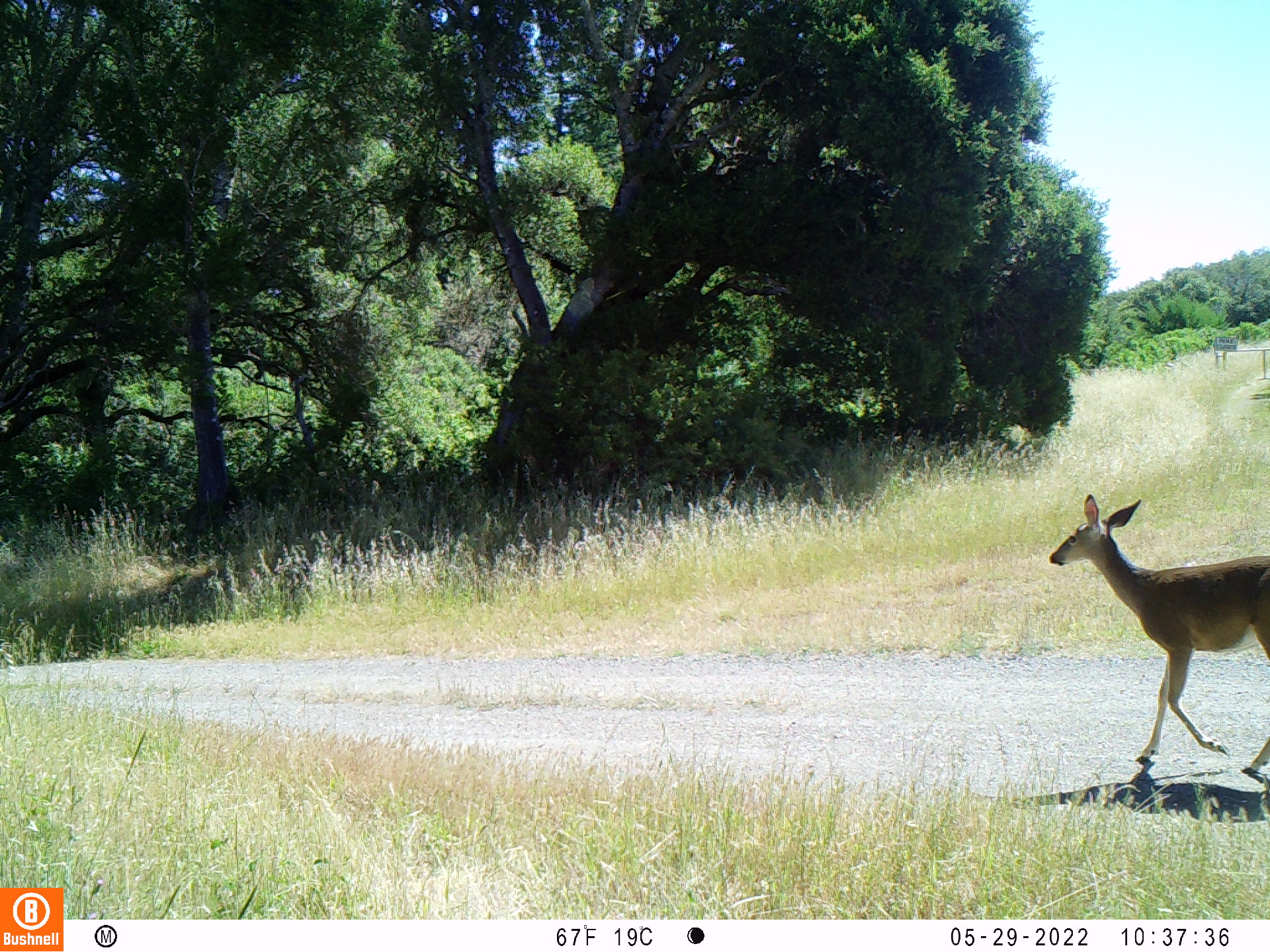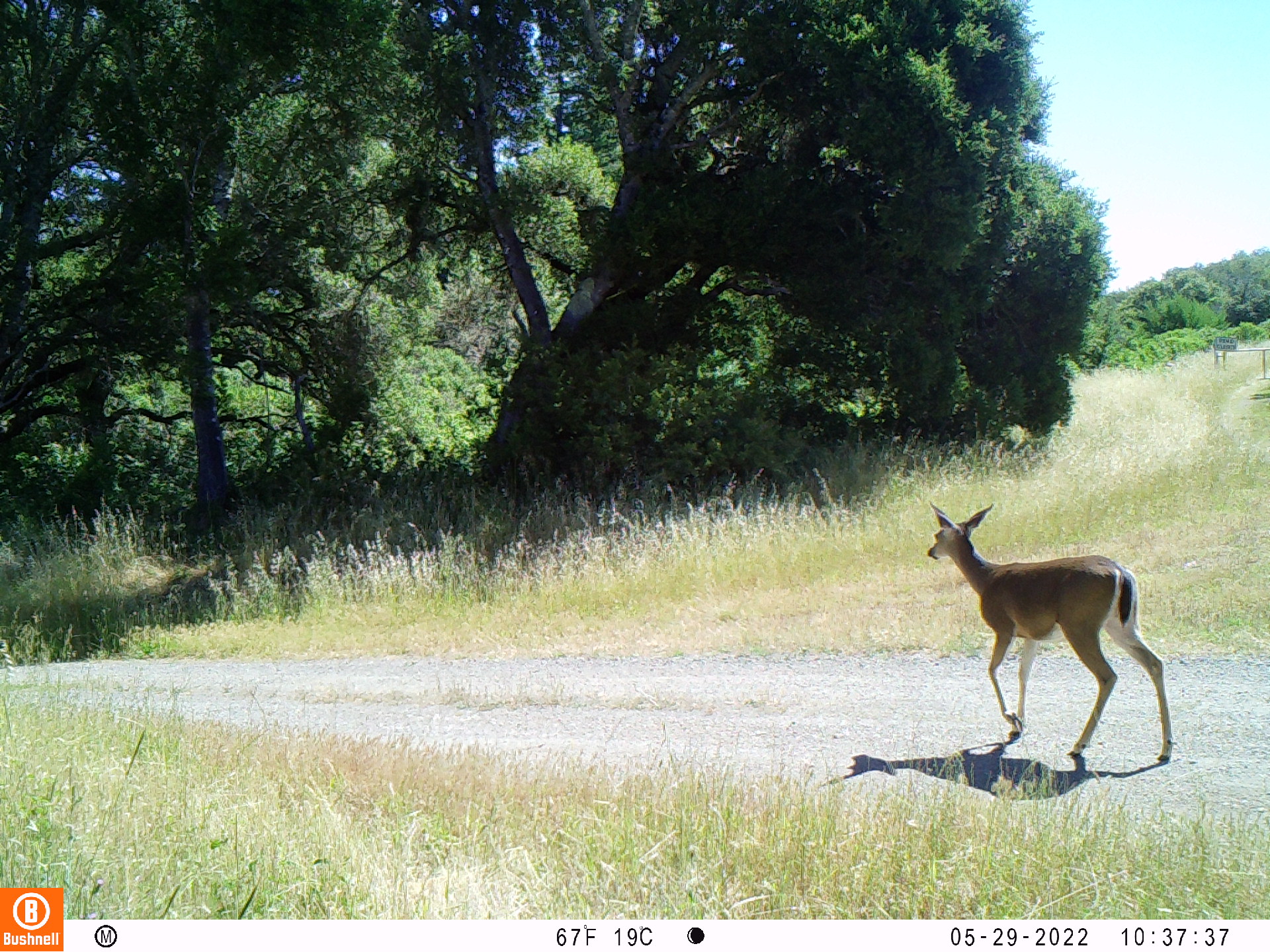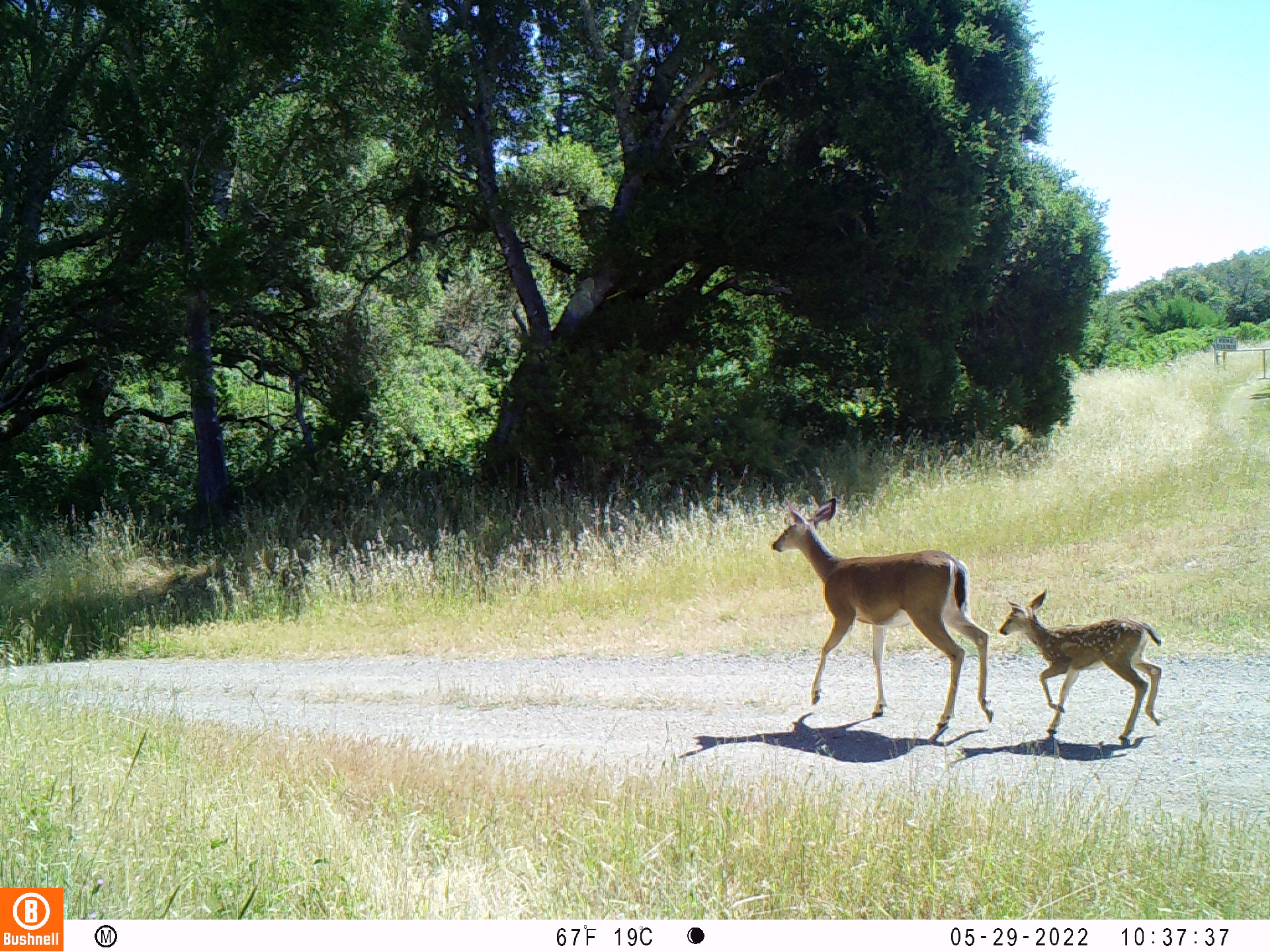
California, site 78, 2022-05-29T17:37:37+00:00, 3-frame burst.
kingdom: Animalia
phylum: Chordata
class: Mammalia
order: Artiodactyla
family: Cervidae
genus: Odocoileus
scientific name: Odocoileus hemionus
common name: mule deer